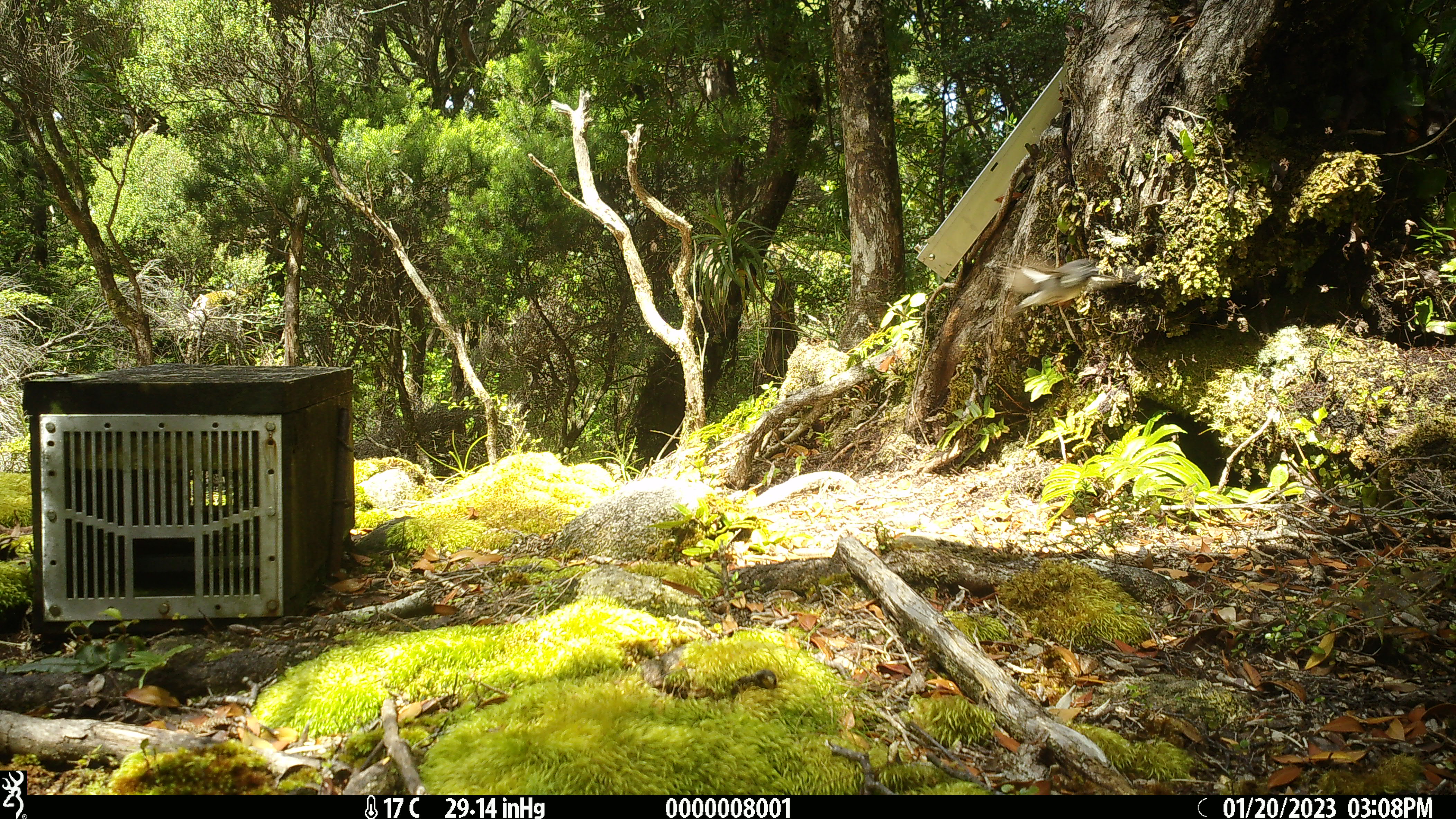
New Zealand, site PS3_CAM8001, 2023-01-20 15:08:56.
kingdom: Animalia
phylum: Chordata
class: Aves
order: Passeriformes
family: Petroicidae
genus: Petroica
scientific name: Petroica macrocephala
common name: tomtit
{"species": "tomtit (Petroica macrocephala)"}